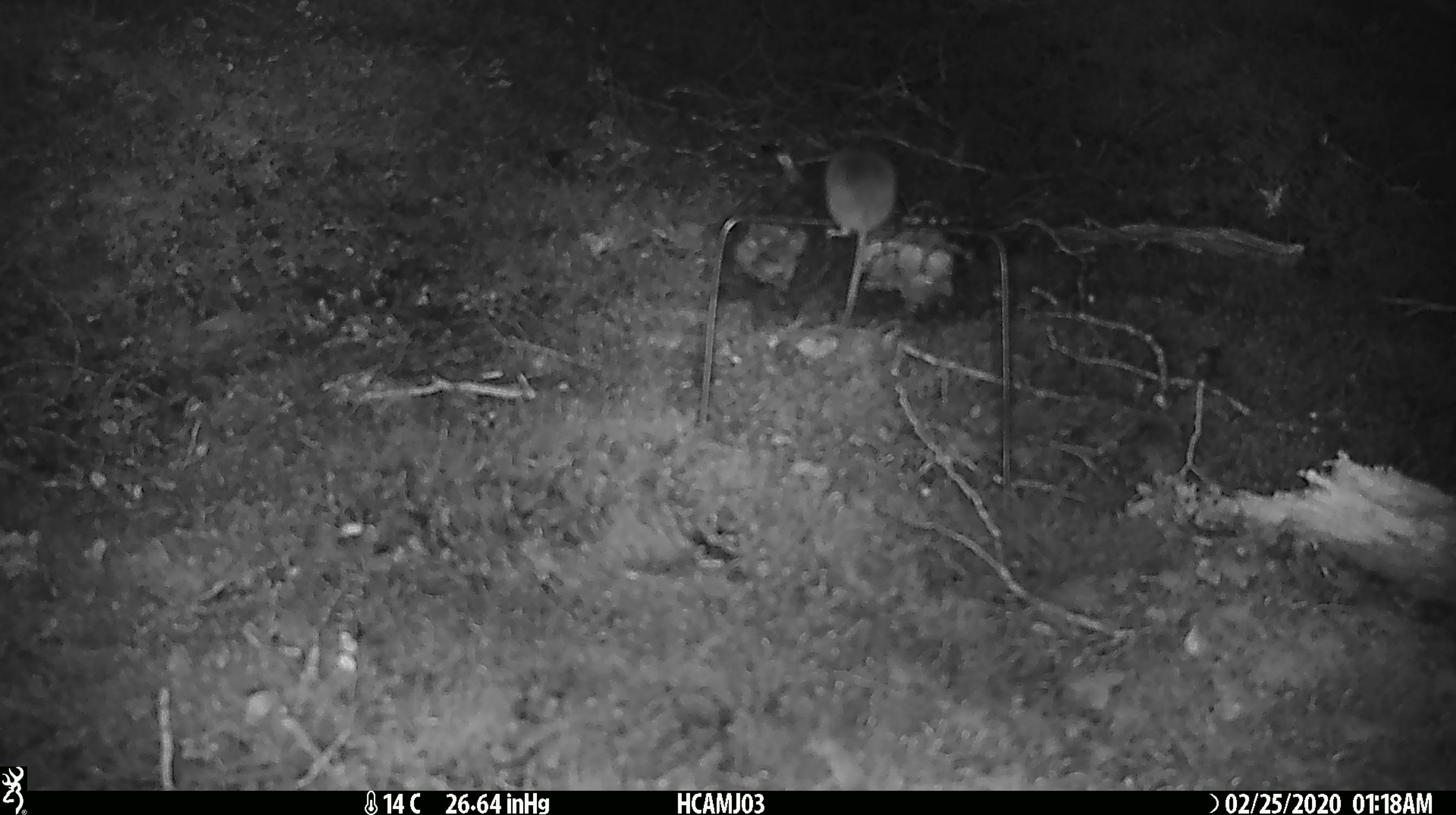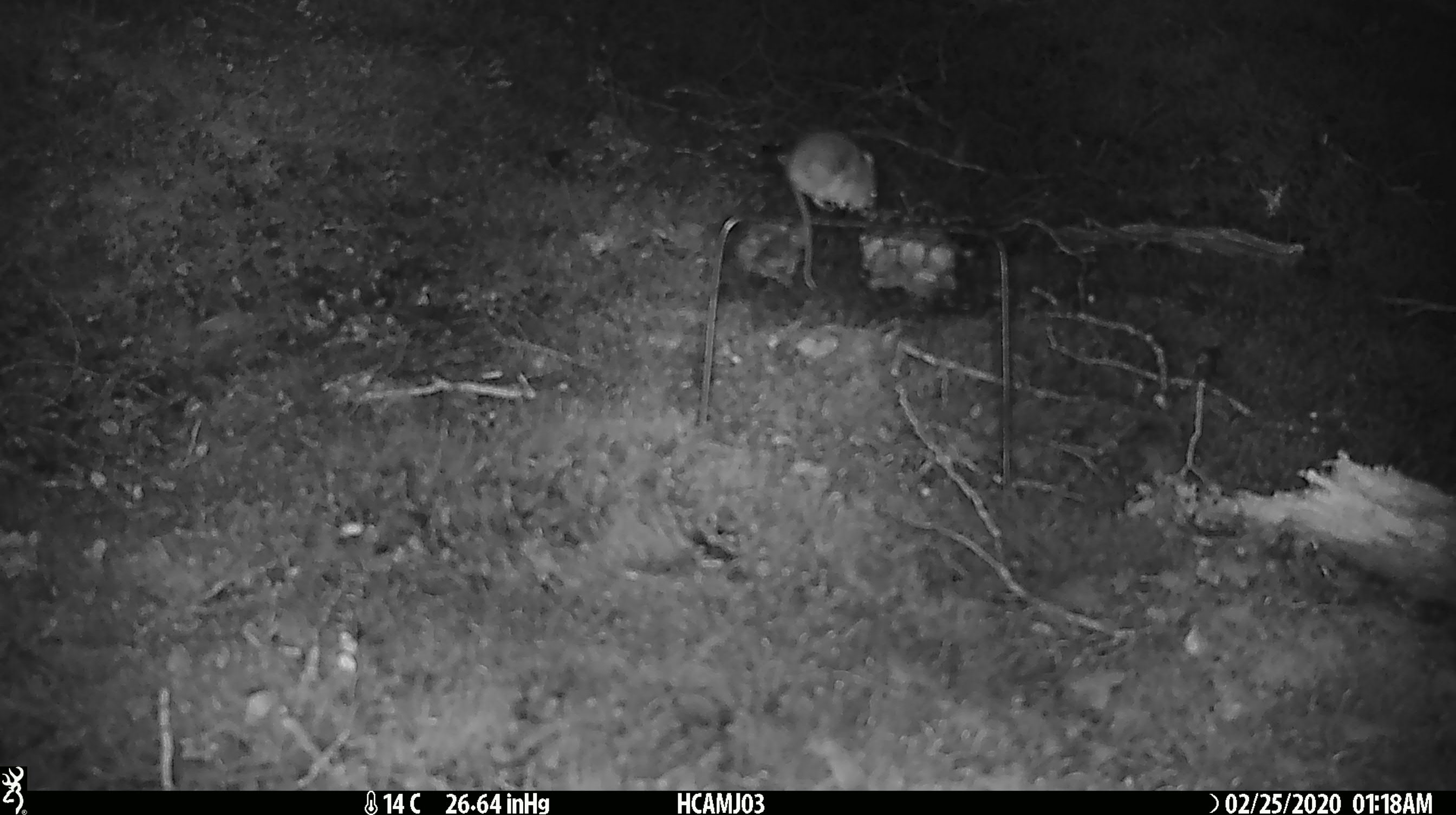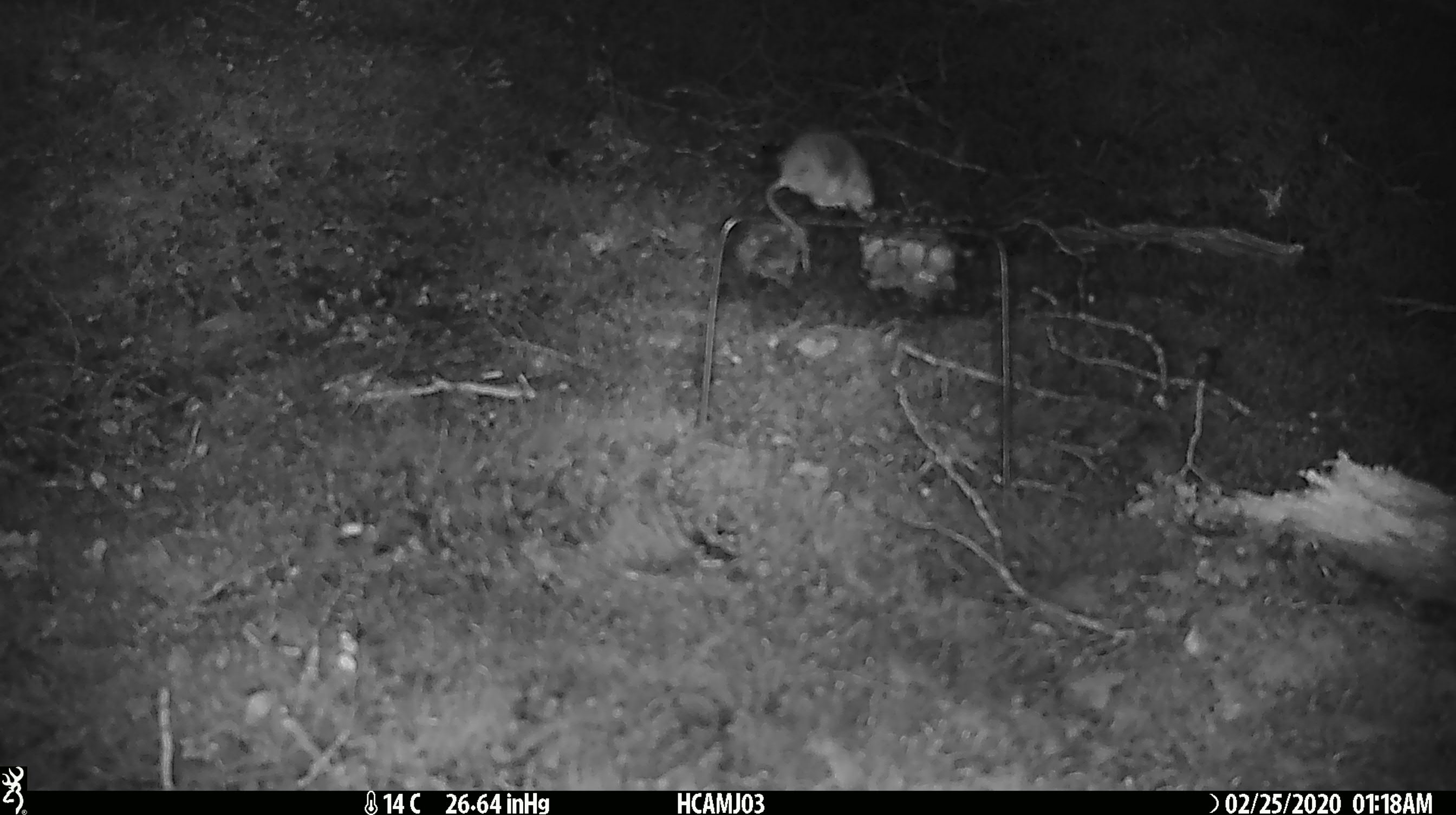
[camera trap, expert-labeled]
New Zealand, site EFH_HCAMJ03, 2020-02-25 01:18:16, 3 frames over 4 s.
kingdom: Animalia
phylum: Chordata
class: Mammalia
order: Rodentia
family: Muridae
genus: Mus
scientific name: Mus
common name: mouse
Mouse (Mus).